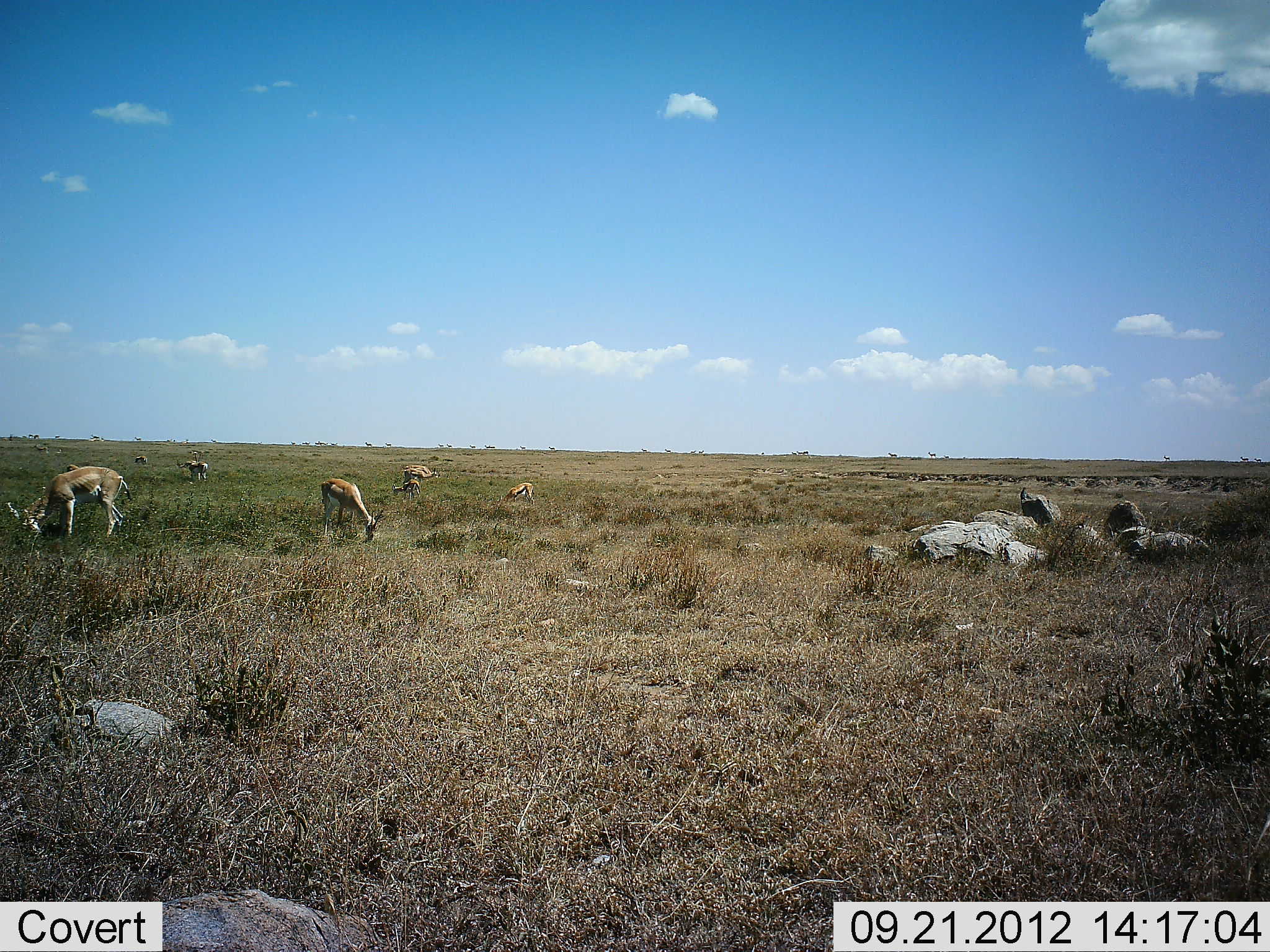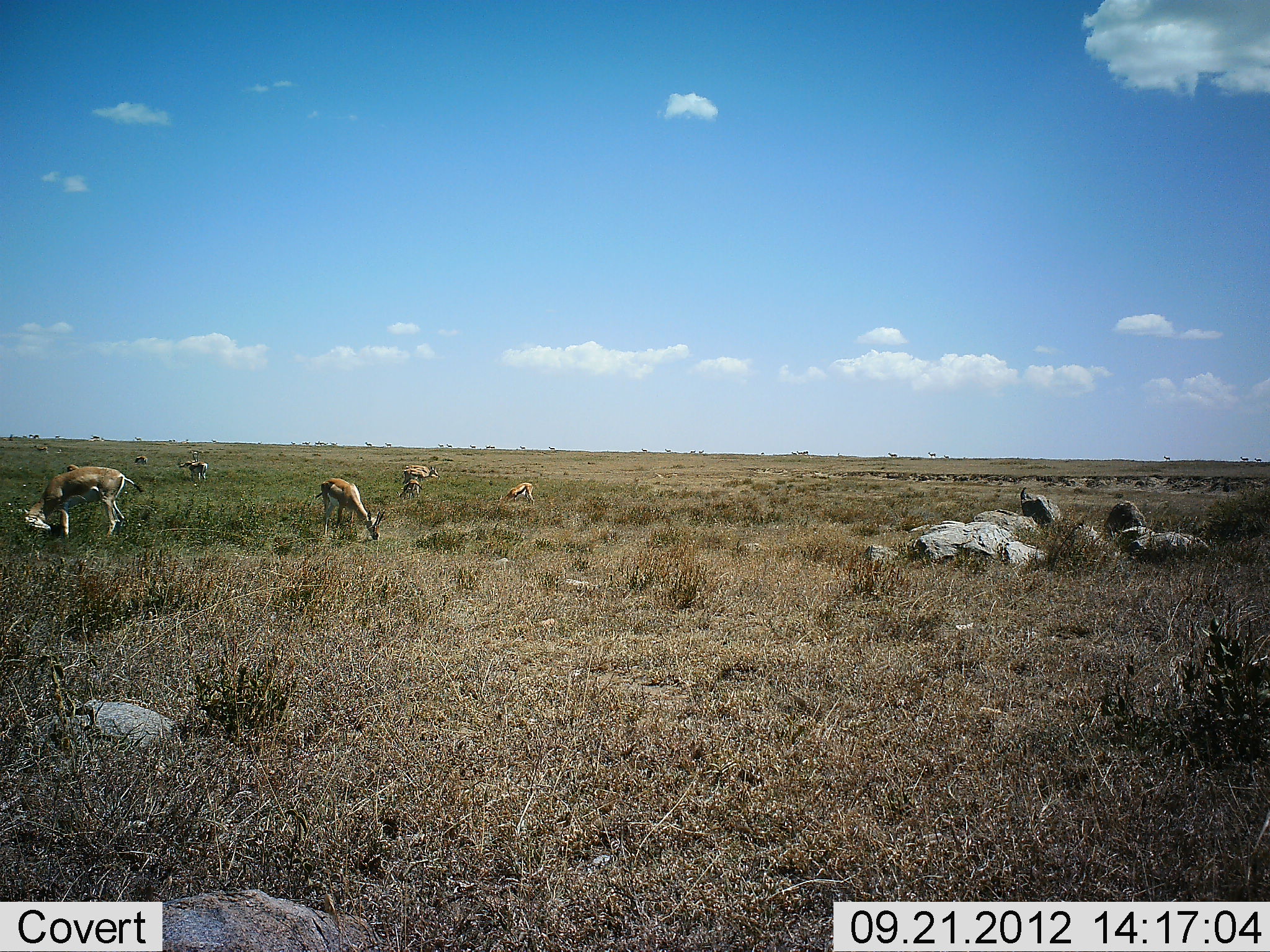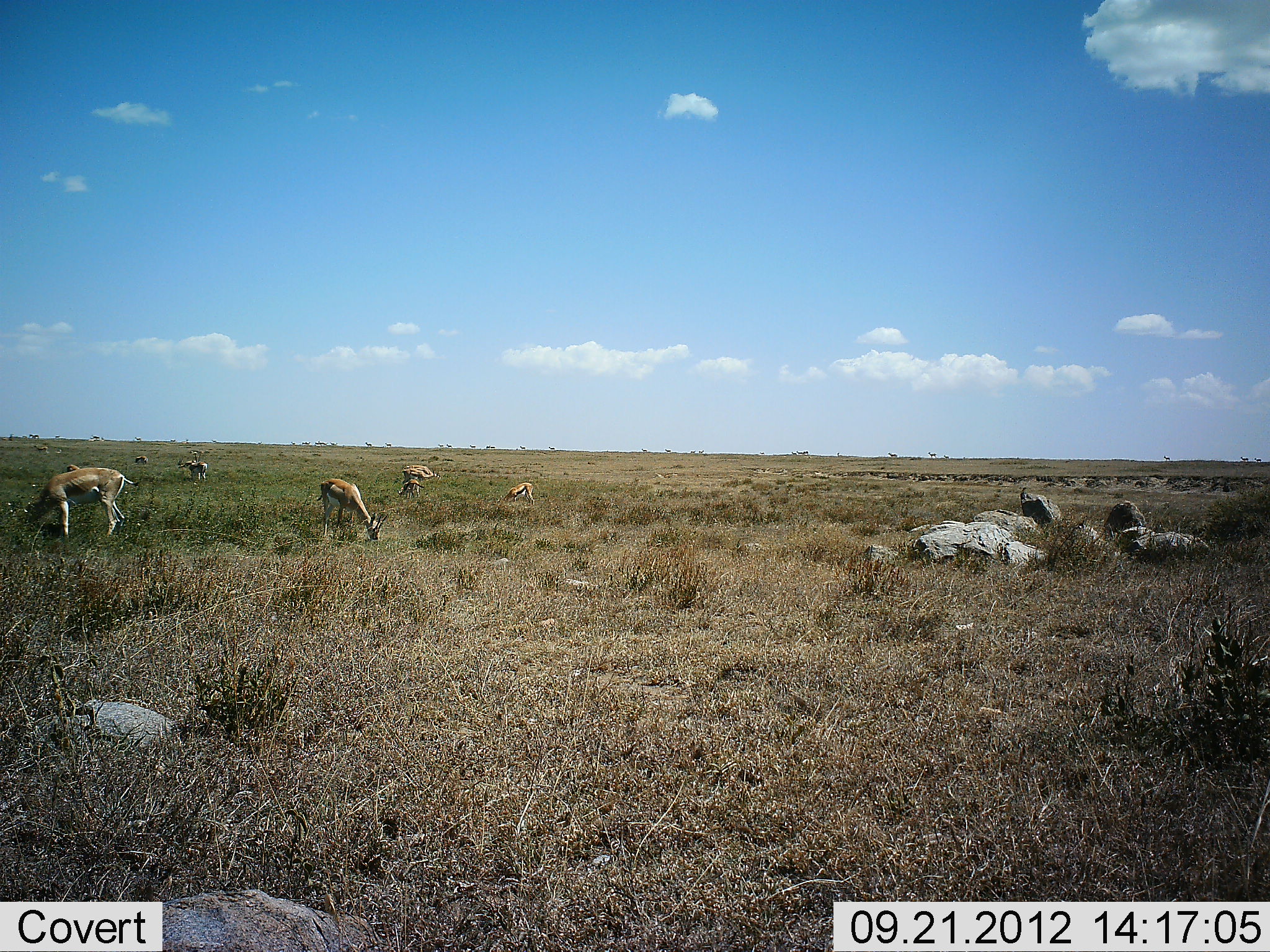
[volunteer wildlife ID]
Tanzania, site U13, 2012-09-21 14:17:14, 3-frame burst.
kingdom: Animalia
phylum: Chordata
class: Mammalia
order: Artiodactyla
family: Bovidae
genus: Nanger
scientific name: Nanger granti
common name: grant's gazelle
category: gazellegrants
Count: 7.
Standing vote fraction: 18%.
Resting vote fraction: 0%.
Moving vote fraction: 0%.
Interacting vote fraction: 0%.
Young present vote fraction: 0%.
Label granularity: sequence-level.